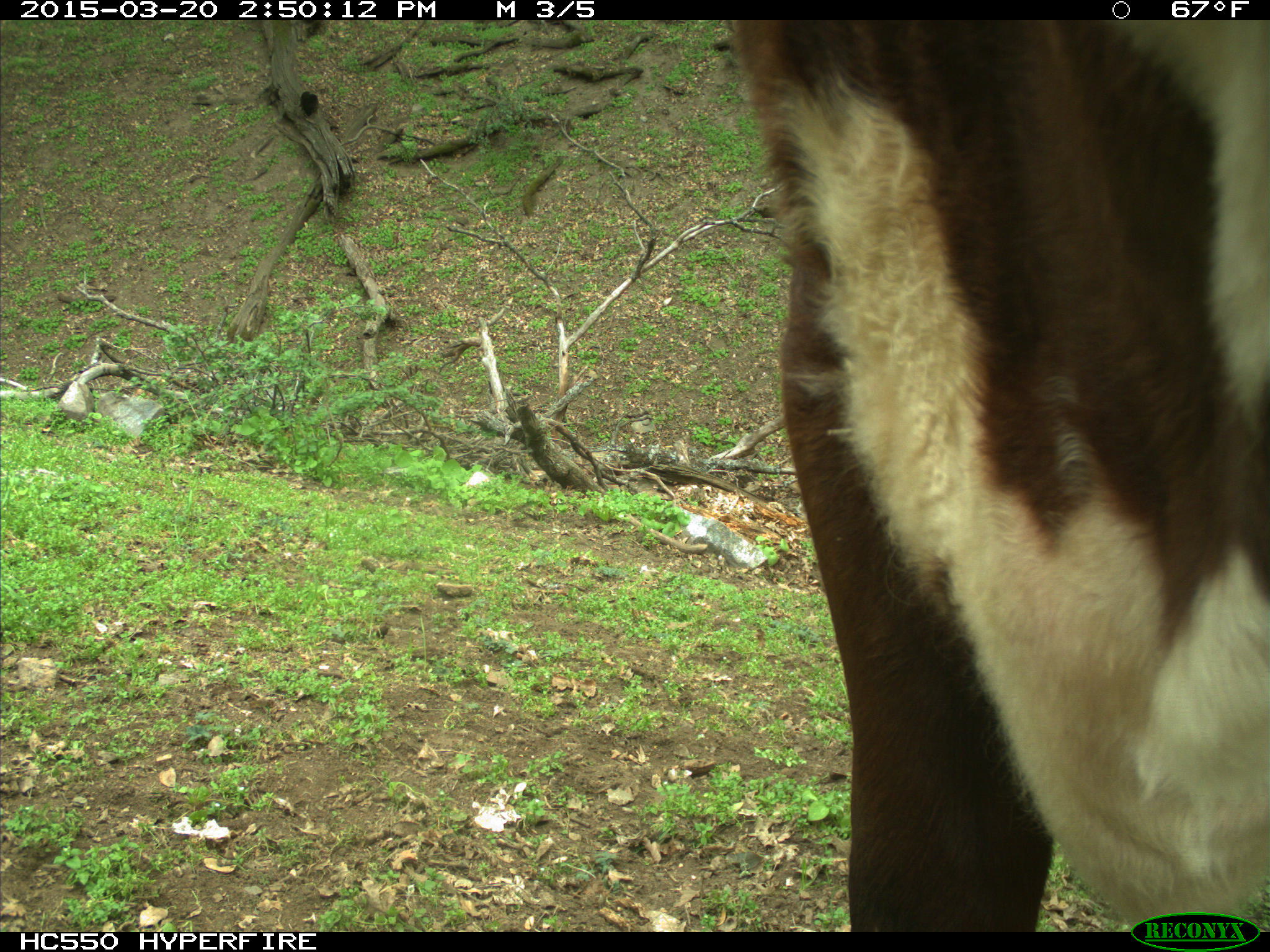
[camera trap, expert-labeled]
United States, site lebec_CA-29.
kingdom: Animalia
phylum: Chordata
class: Mammalia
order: Artiodactyla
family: Bovidae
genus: Bos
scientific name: Bos taurus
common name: domestic cow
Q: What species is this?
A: Bos taurus (domestic cow).